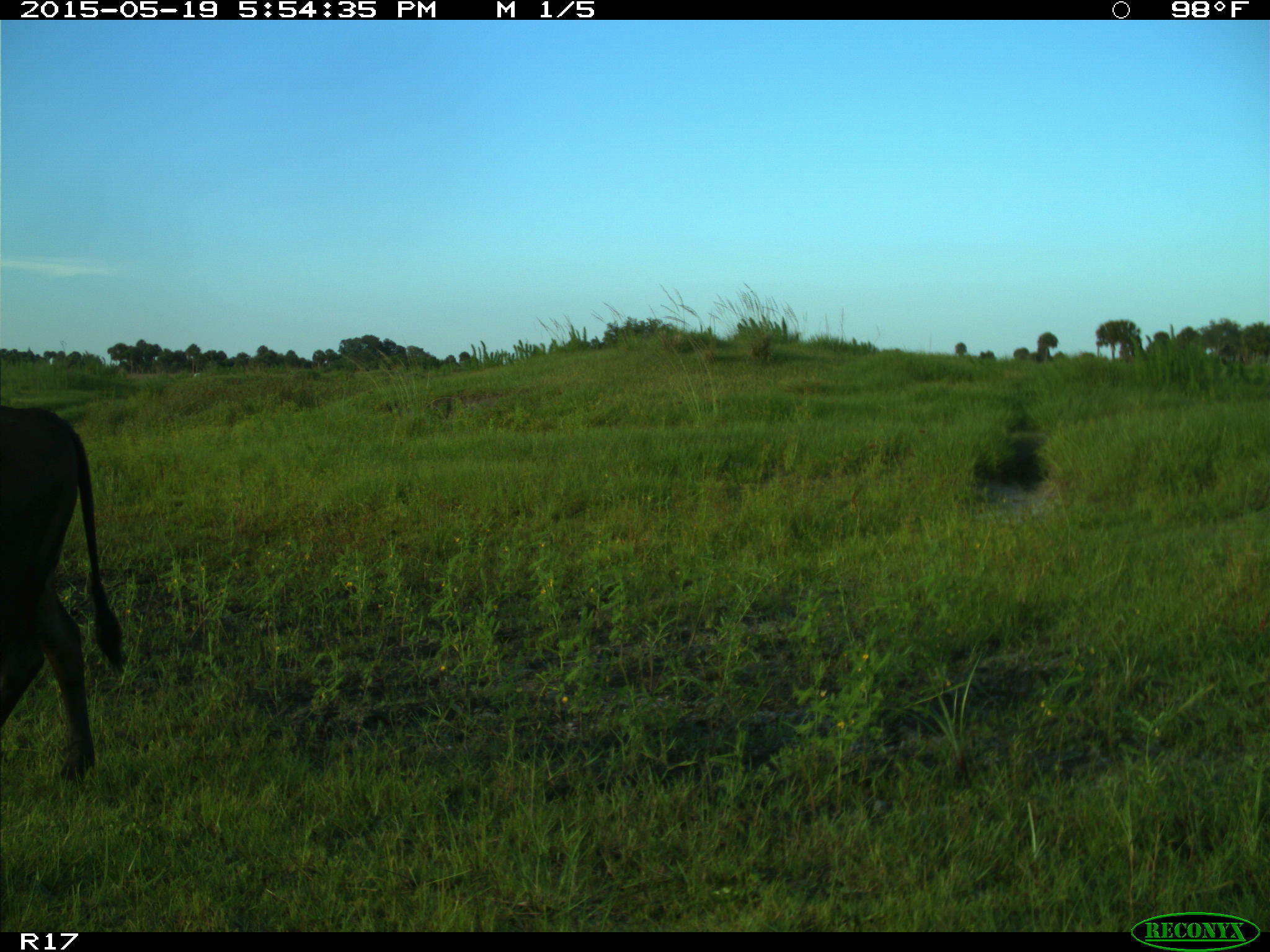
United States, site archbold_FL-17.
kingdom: Animalia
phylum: Chordata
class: Mammalia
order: Artiodactyla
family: Bovidae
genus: Bos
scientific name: Bos taurus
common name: domestic cow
Bos taurus (domestic cow).